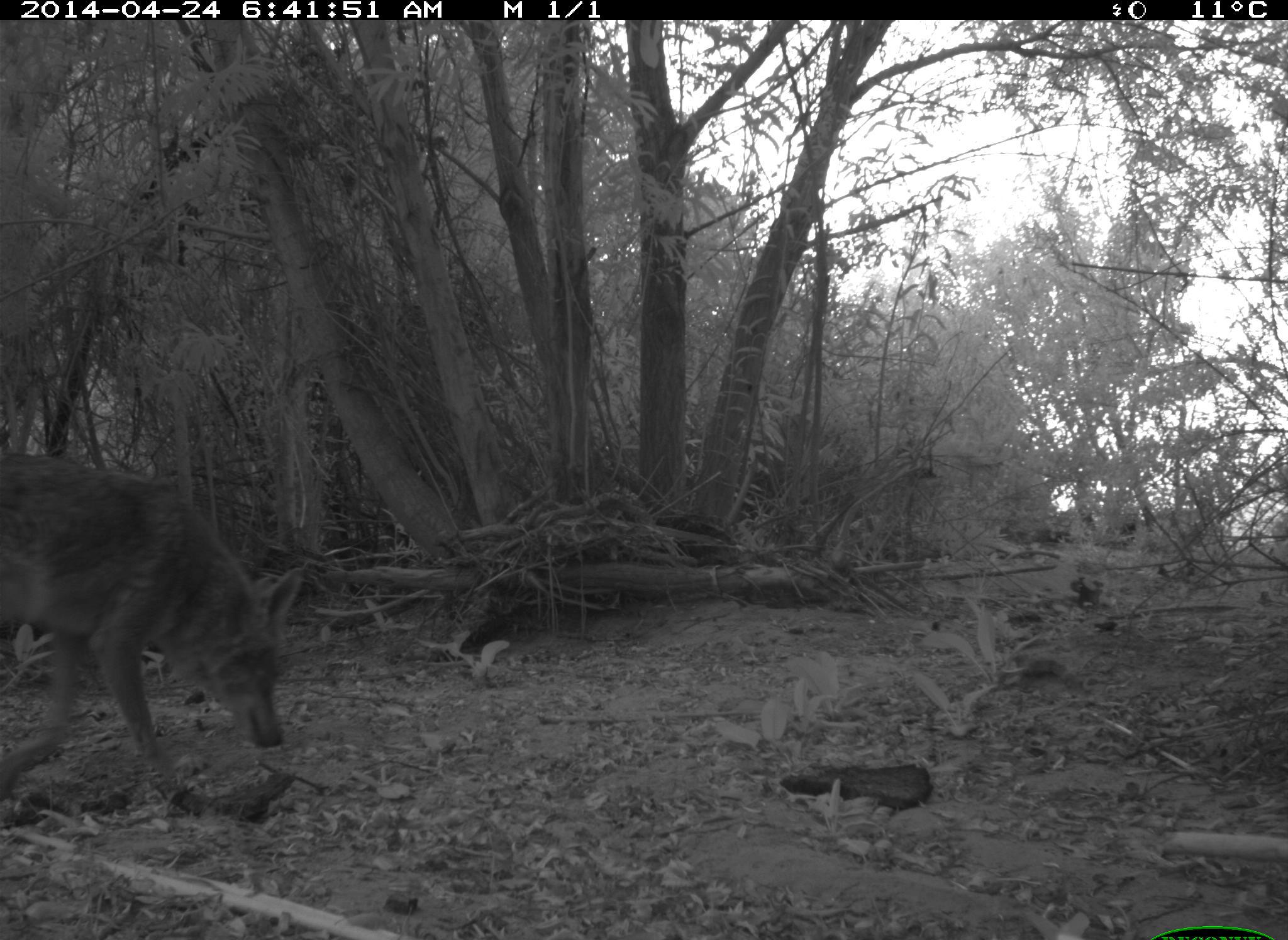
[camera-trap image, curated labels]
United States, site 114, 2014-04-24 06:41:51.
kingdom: Animalia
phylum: Chordata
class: Mammalia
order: Carnivora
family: Canidae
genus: Canis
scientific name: Canis latrans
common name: coyote